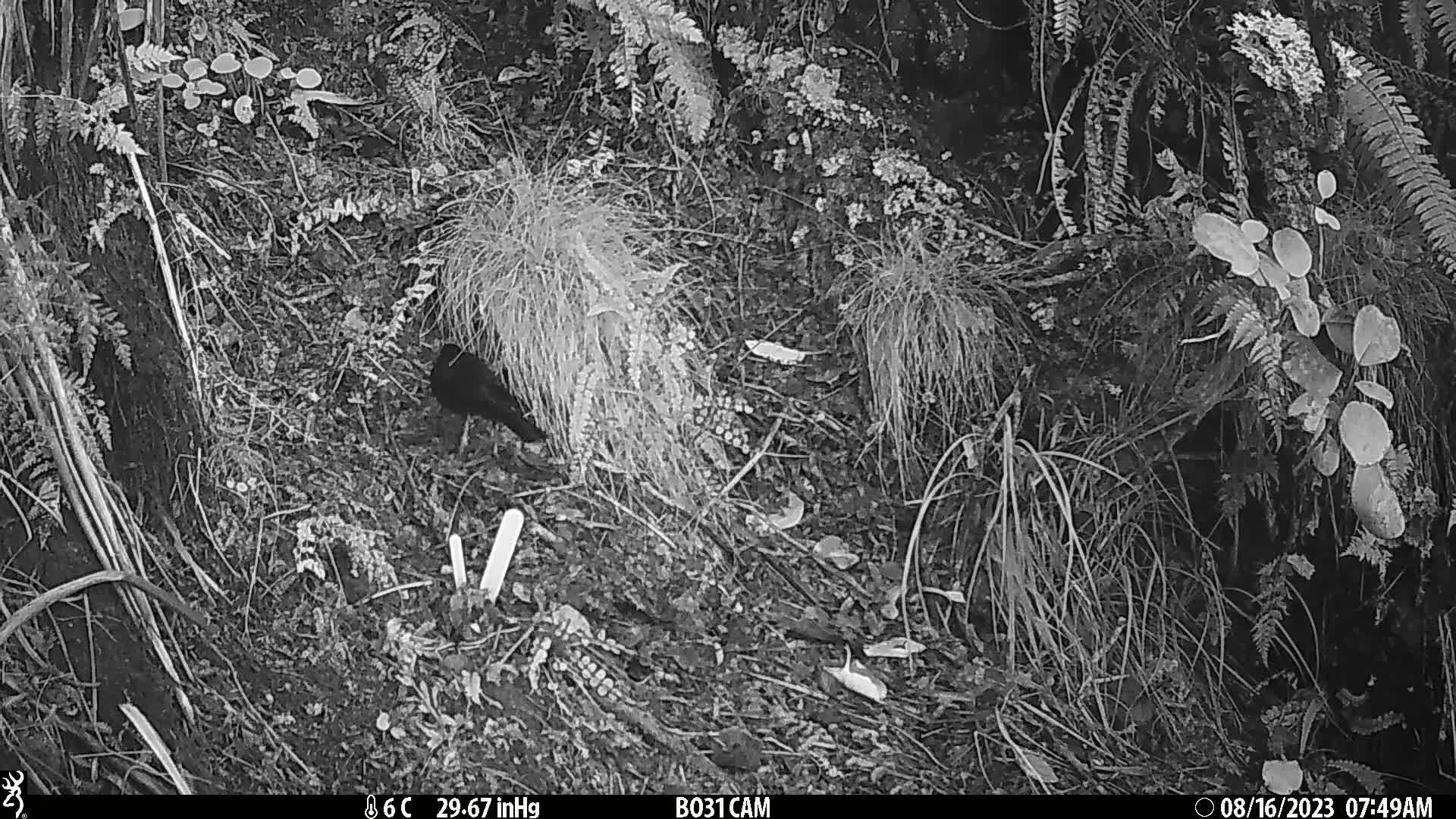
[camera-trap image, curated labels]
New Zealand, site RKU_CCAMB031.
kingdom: Animalia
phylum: Chordata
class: Aves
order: Passeriformes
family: Turdidae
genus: Turdus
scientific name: Turdus merula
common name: eurasian blackbird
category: blackbird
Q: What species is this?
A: Blackbird (eurasian blackbird) (Turdus merula).